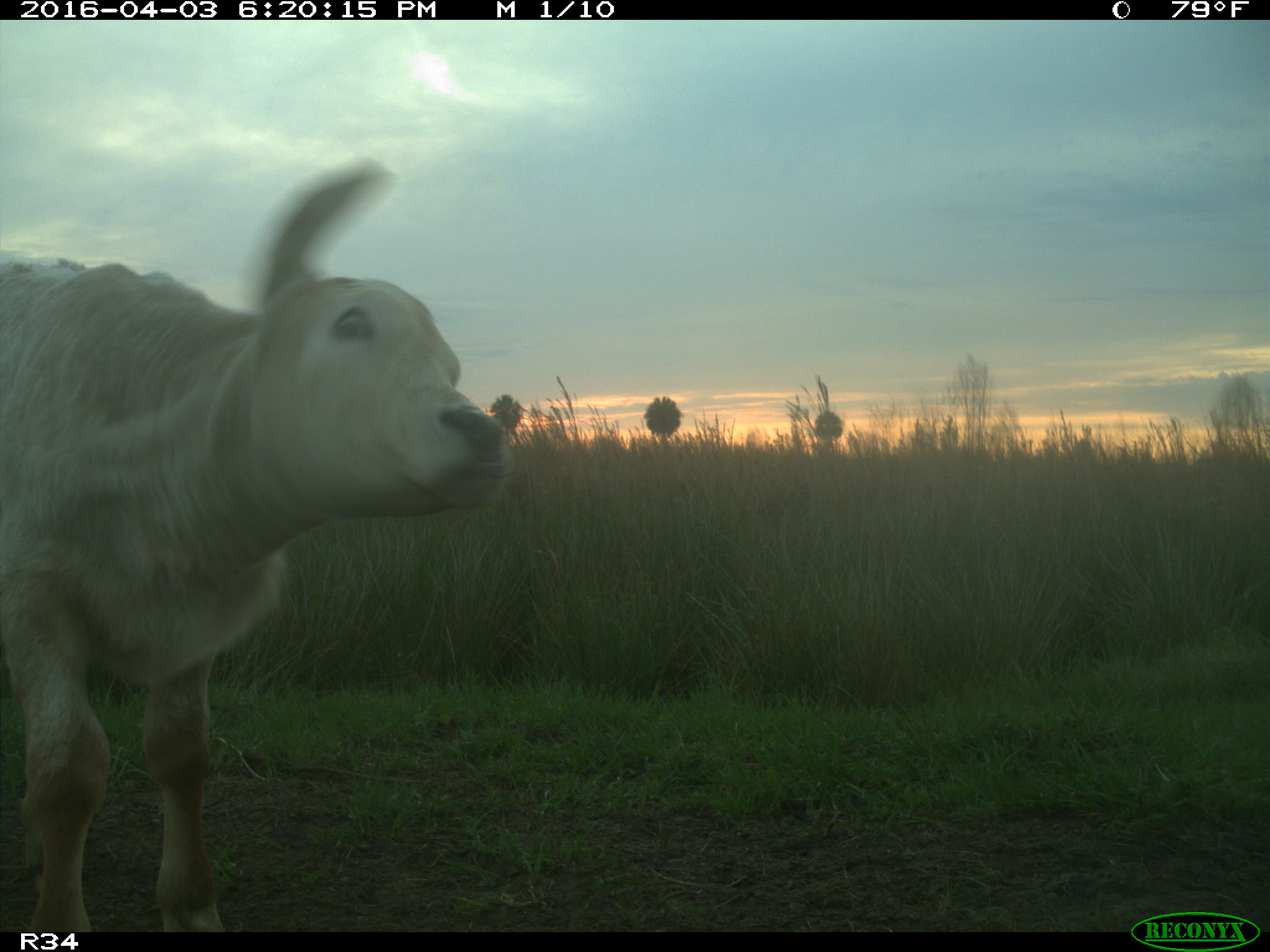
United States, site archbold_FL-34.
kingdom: Animalia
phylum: Chordata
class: Mammalia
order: Artiodactyla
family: Bovidae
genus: Bos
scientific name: Bos taurus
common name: domestic cow